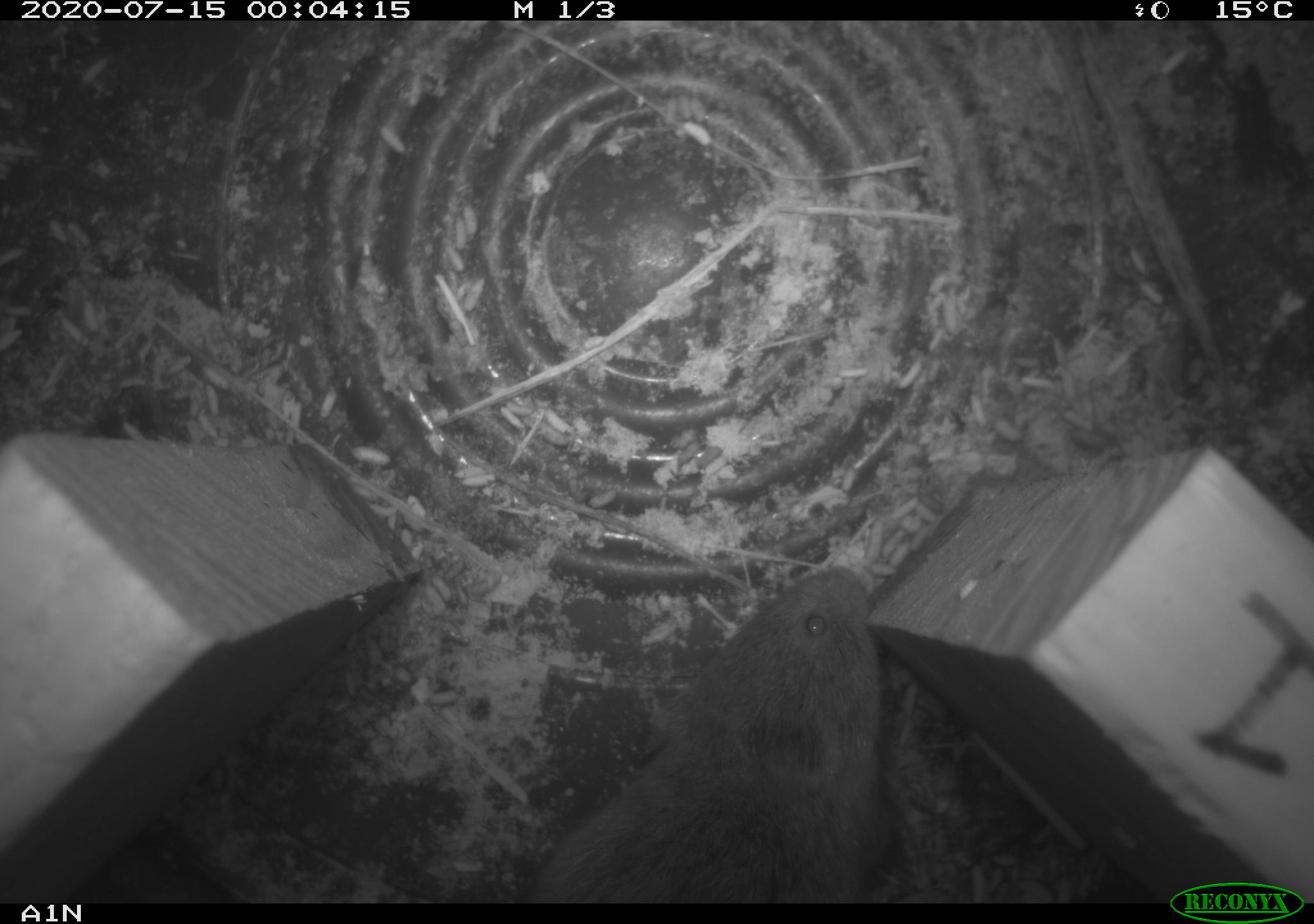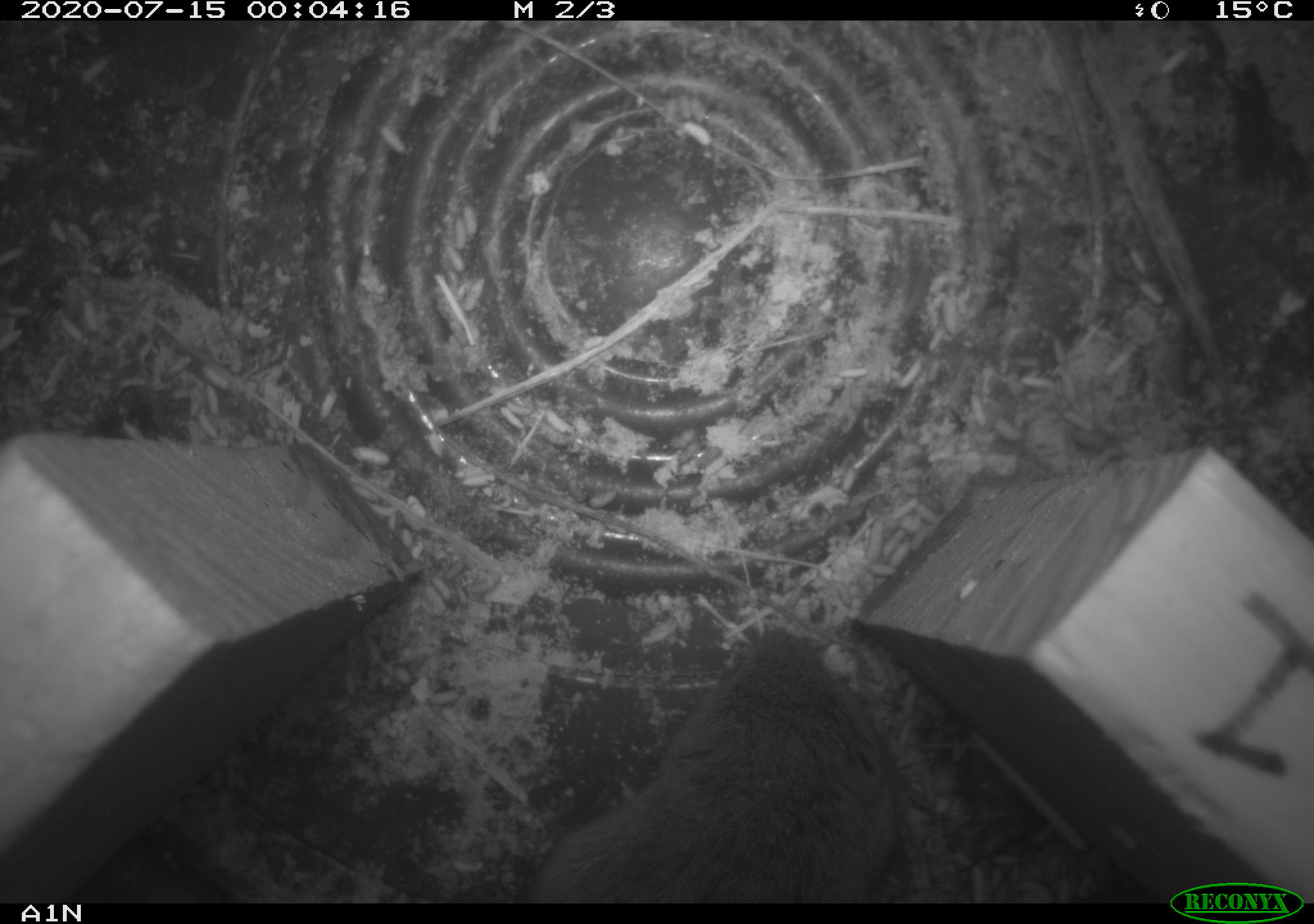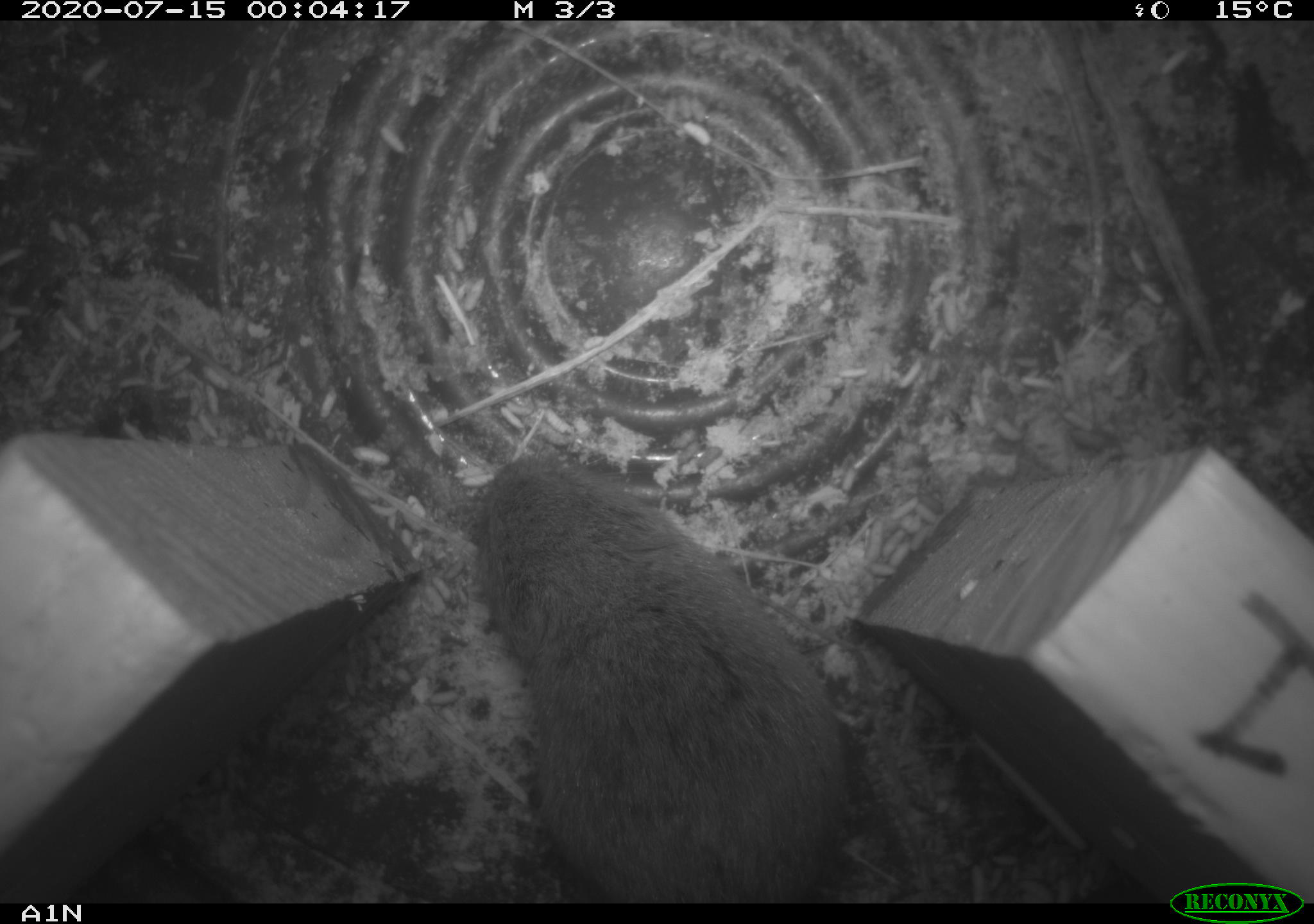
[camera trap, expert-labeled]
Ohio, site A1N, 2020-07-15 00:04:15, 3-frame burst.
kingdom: Animalia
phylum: Chordata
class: Mammalia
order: Rodentia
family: Cricetidae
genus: Microtus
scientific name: Microtus pennsylvanicus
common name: meadow vole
Meadow vole (Microtus pennsylvanicus).